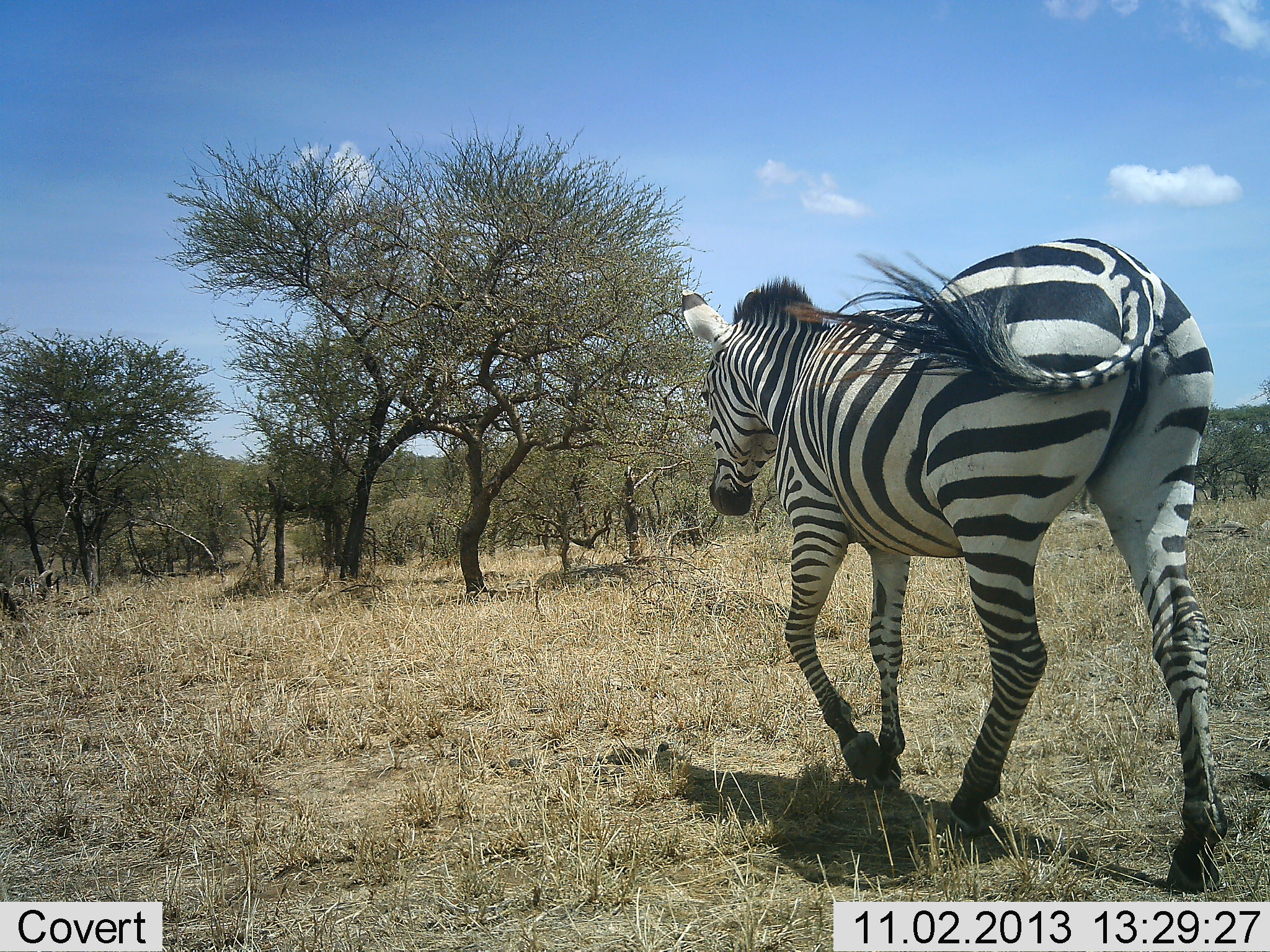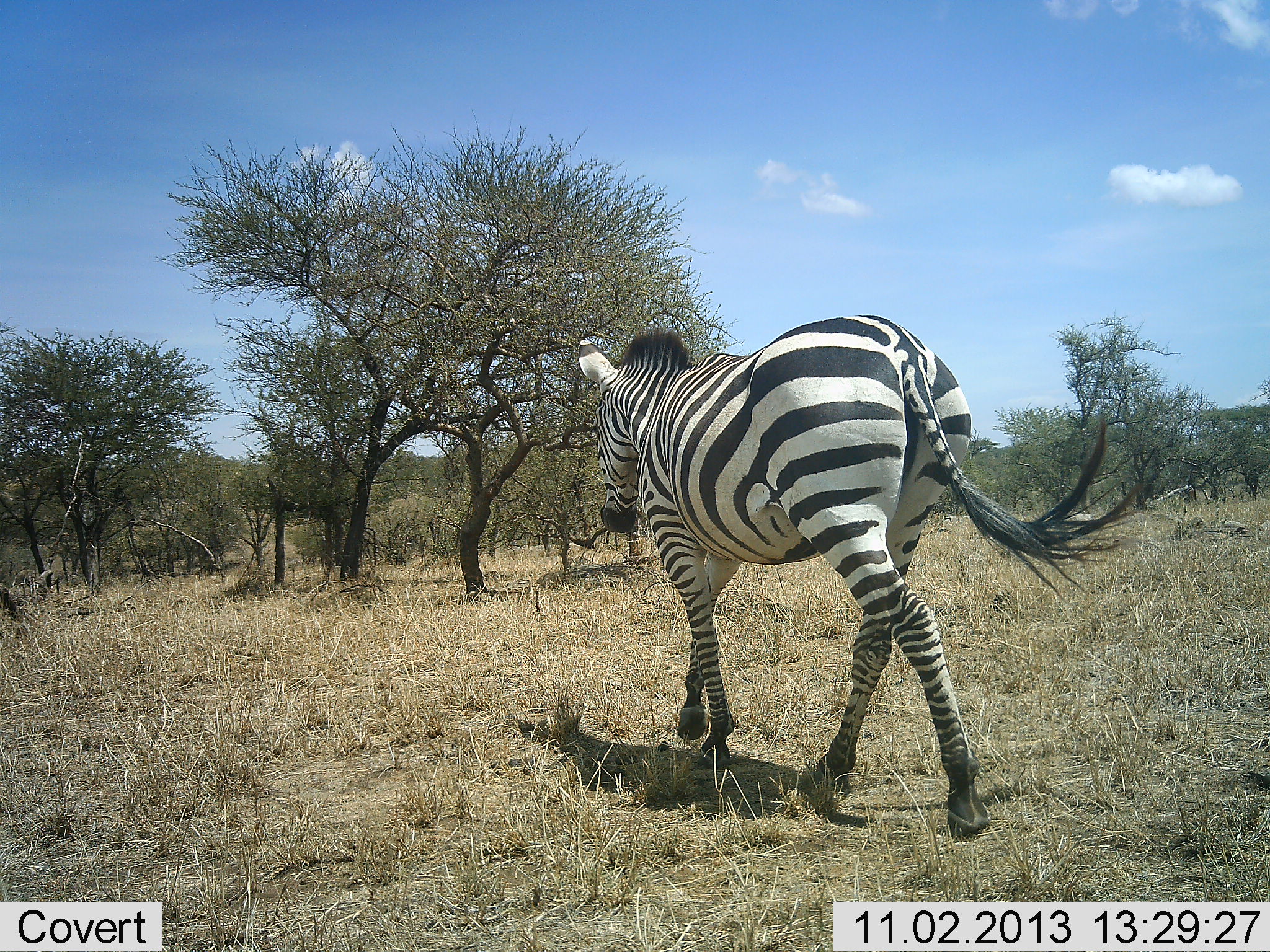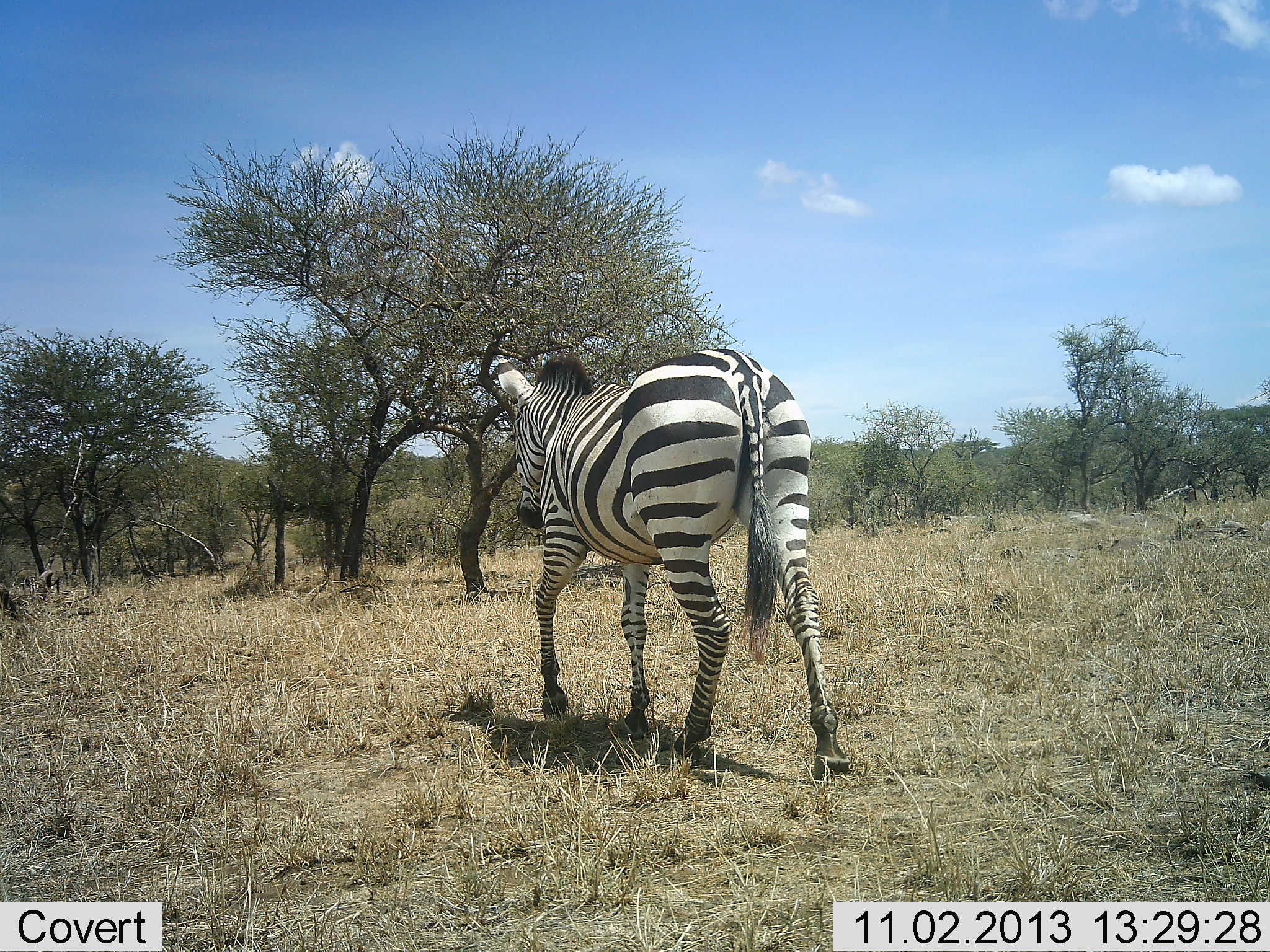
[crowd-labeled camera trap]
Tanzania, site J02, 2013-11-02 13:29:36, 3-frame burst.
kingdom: Animalia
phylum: Chordata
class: Mammalia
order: Perissodactyla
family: Equidae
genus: Equus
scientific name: Equus quagga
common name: plains zebra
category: zebra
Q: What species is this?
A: Zebra (plains zebra) (Equus quagga).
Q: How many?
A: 1.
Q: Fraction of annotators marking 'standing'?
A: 0%.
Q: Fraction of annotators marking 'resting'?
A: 0%.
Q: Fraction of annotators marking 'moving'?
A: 100%.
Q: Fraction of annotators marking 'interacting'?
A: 0%.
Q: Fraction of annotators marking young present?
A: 0%.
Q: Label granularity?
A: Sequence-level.